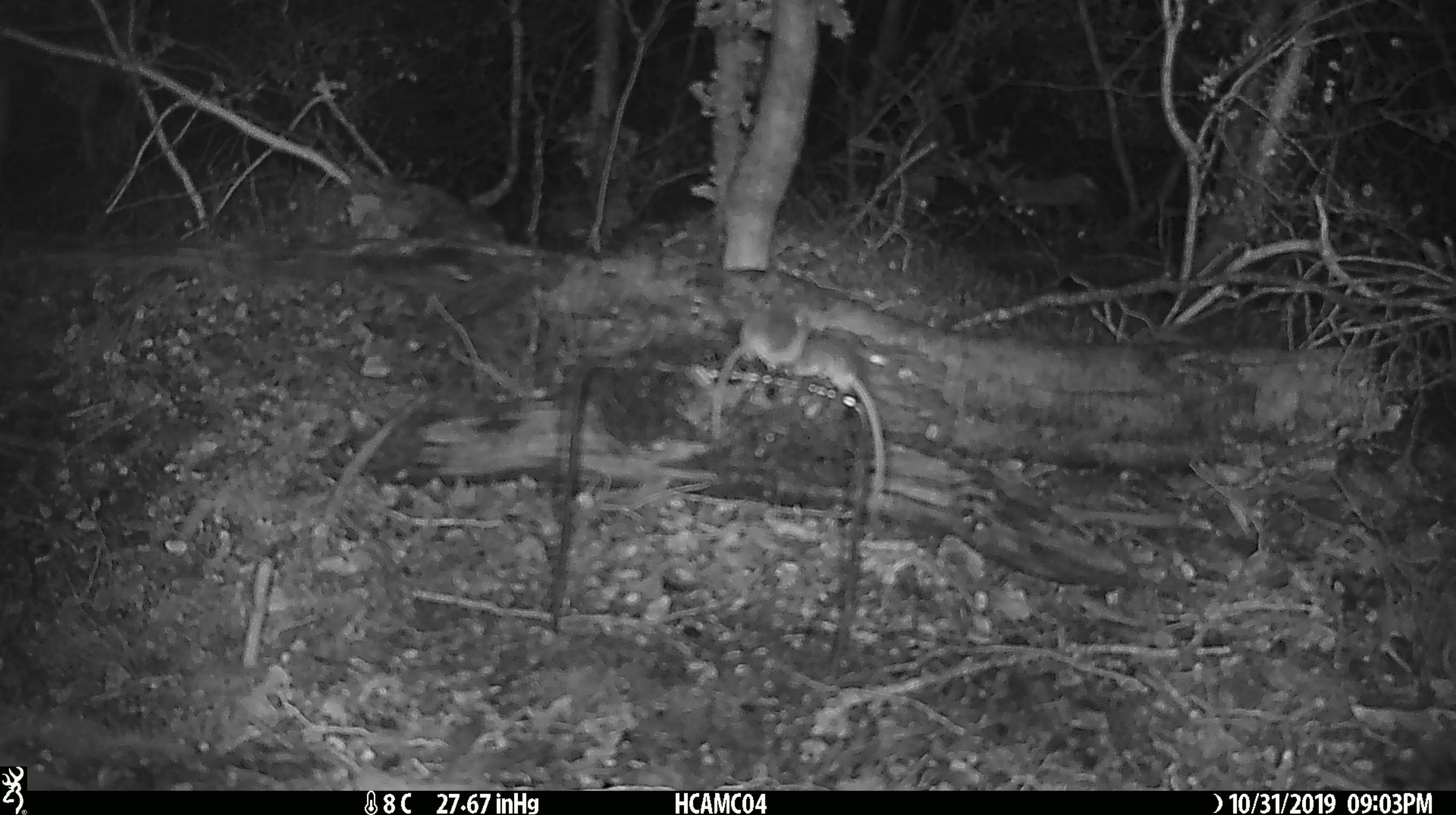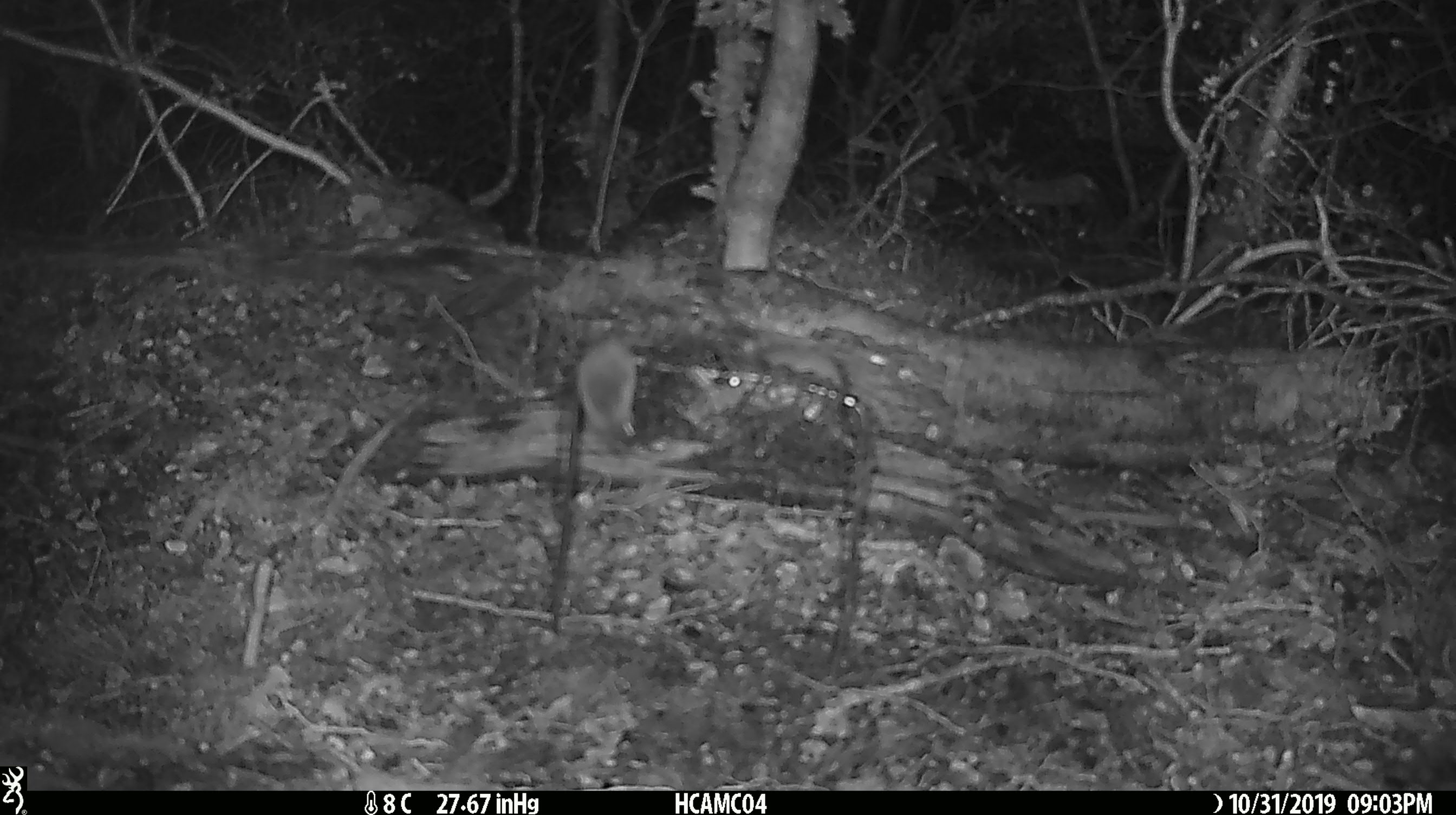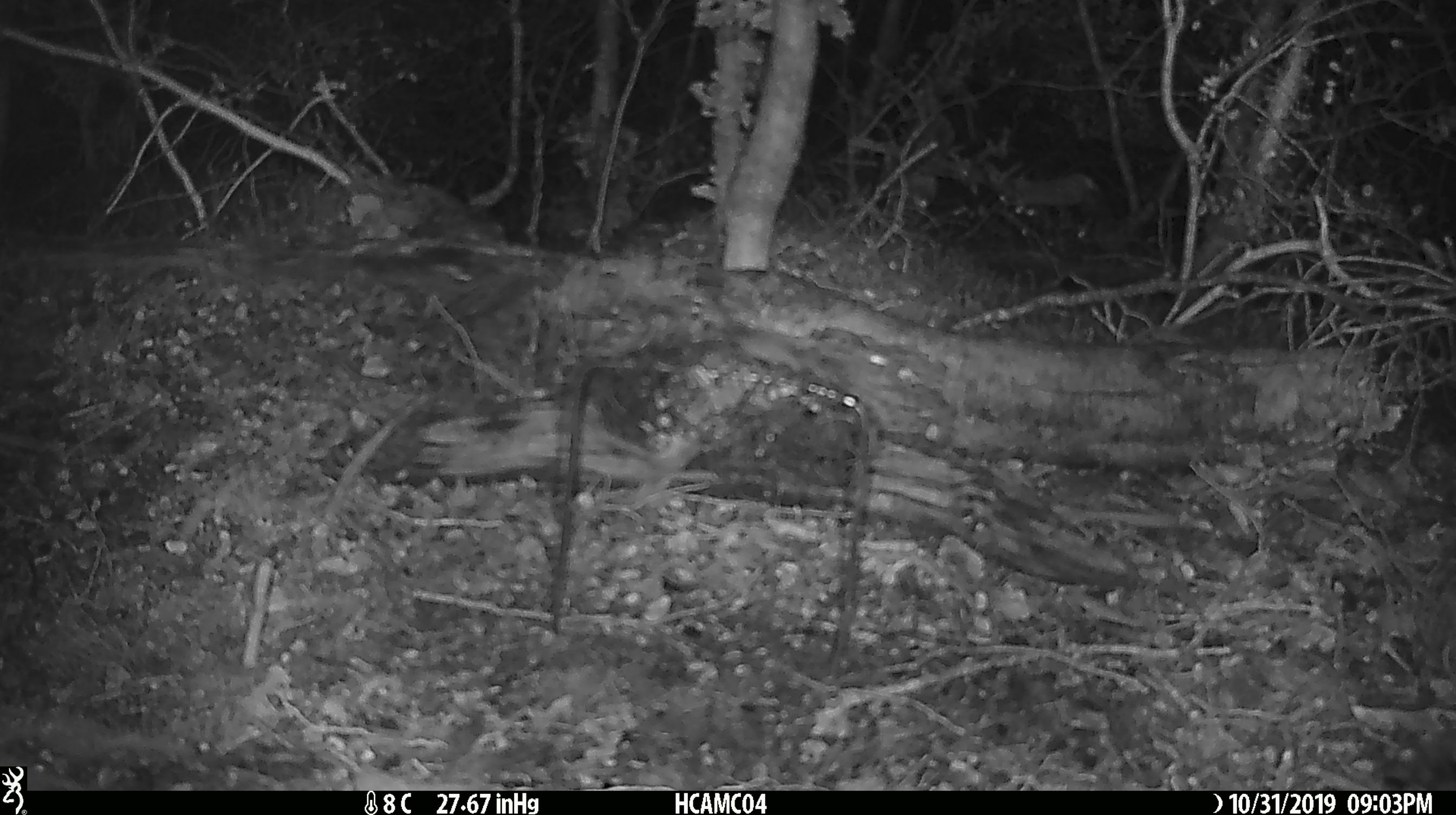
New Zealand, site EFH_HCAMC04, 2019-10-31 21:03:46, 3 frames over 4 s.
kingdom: Animalia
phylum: Chordata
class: Mammalia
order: Rodentia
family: Muridae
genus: Mus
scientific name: Mus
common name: mouse